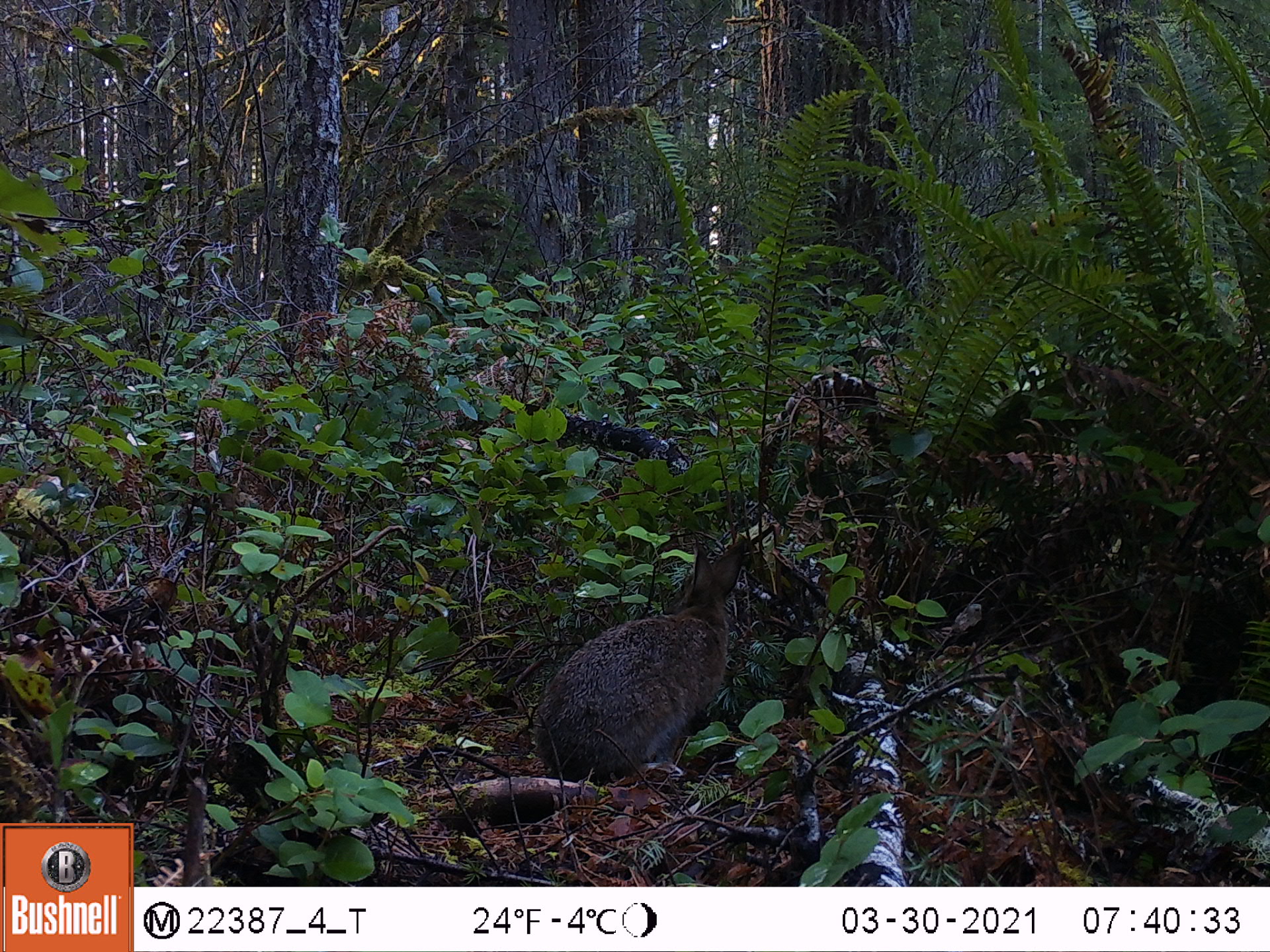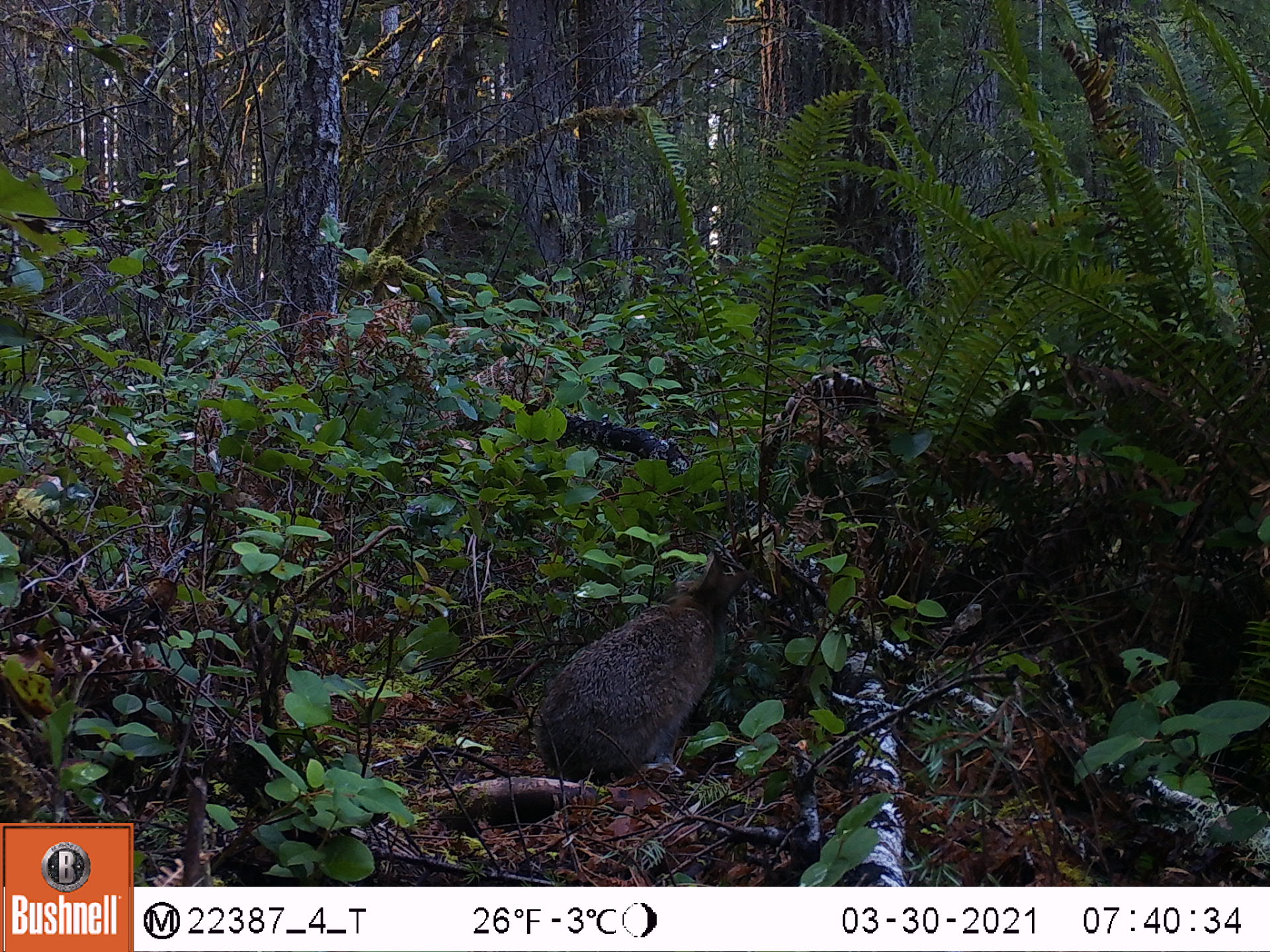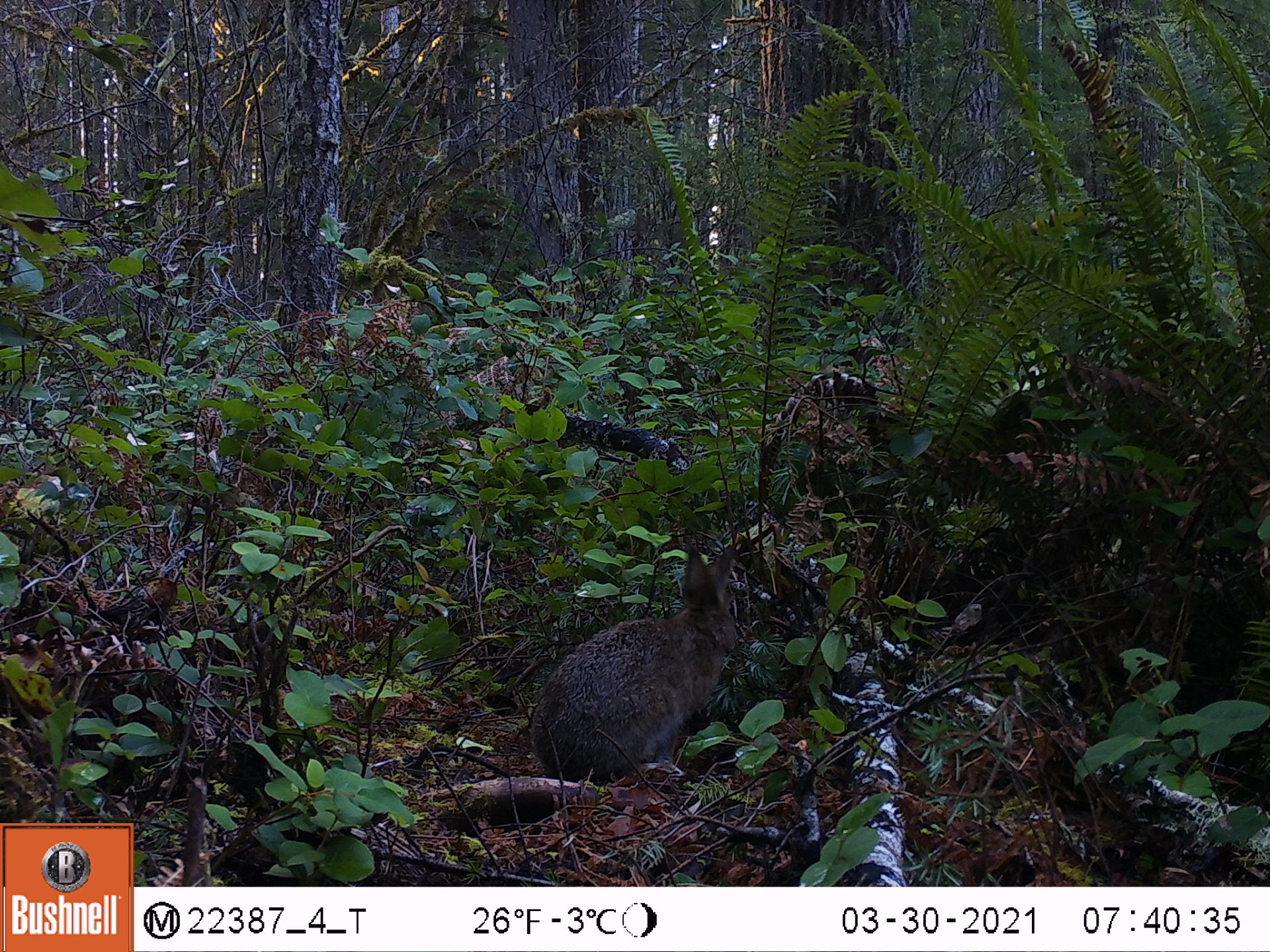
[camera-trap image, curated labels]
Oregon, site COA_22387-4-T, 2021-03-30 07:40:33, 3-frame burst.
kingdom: Animalia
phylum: Chordata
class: Mammalia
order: Lagomorpha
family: Leporidae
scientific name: Leporidae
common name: hares and rabbits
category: leporidae family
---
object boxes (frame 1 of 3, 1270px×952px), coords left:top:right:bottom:
leporidae family: 531:528:753:788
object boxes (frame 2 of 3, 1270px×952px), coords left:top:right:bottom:
leporidae family: 535:545:756:782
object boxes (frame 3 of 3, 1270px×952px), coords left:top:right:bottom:
leporidae family: 519:534:748:780